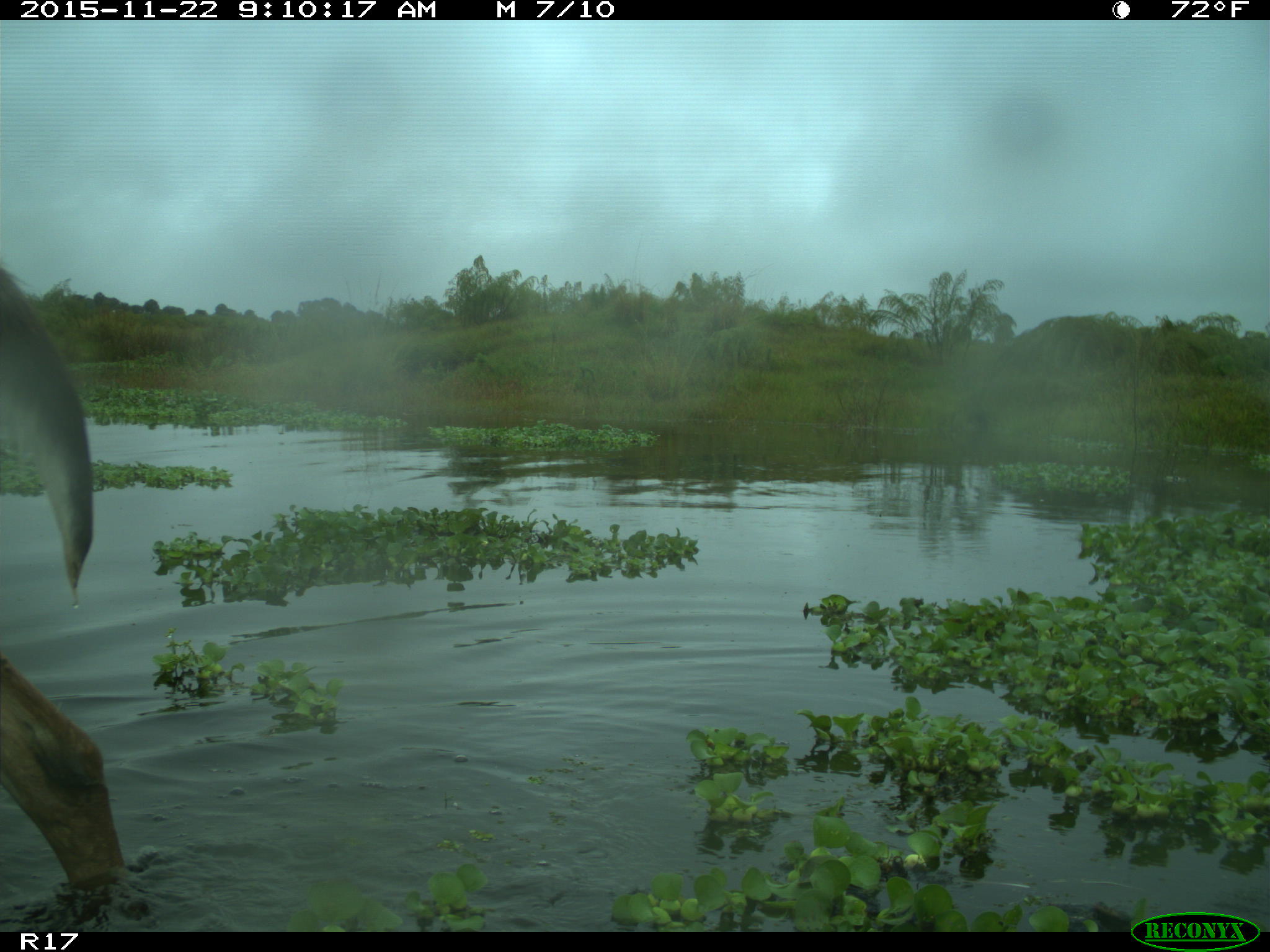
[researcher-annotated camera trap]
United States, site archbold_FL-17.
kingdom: Animalia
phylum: Chordata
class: Mammalia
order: Artiodactyla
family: Cervidae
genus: Odocoileus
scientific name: Odocoileus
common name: deer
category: unidentified deer